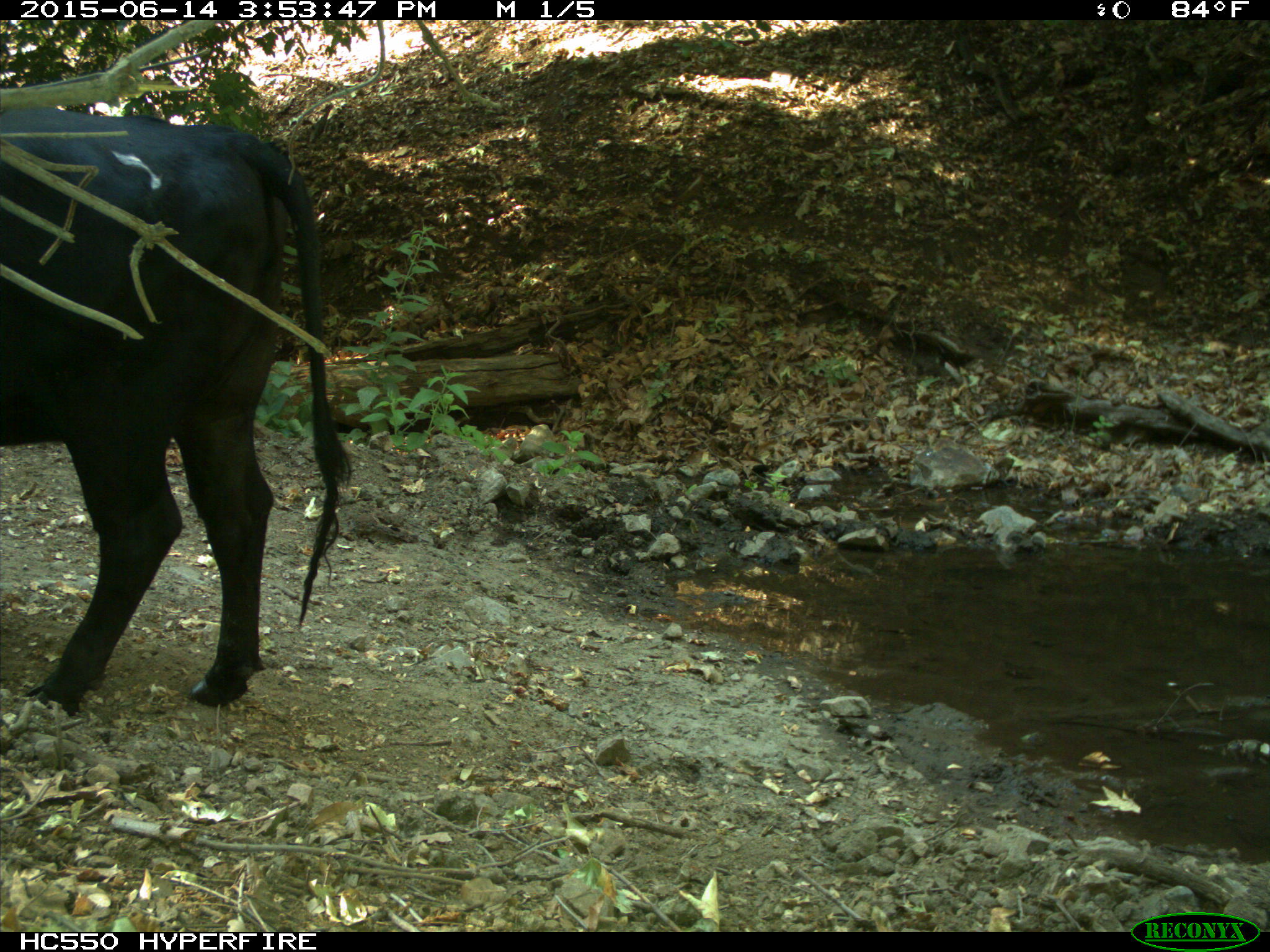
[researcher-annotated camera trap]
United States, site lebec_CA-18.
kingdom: Animalia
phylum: Chordata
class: Mammalia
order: Artiodactyla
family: Bovidae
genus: Bos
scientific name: Bos taurus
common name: domestic cow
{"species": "Bos taurus (domestic cow)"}